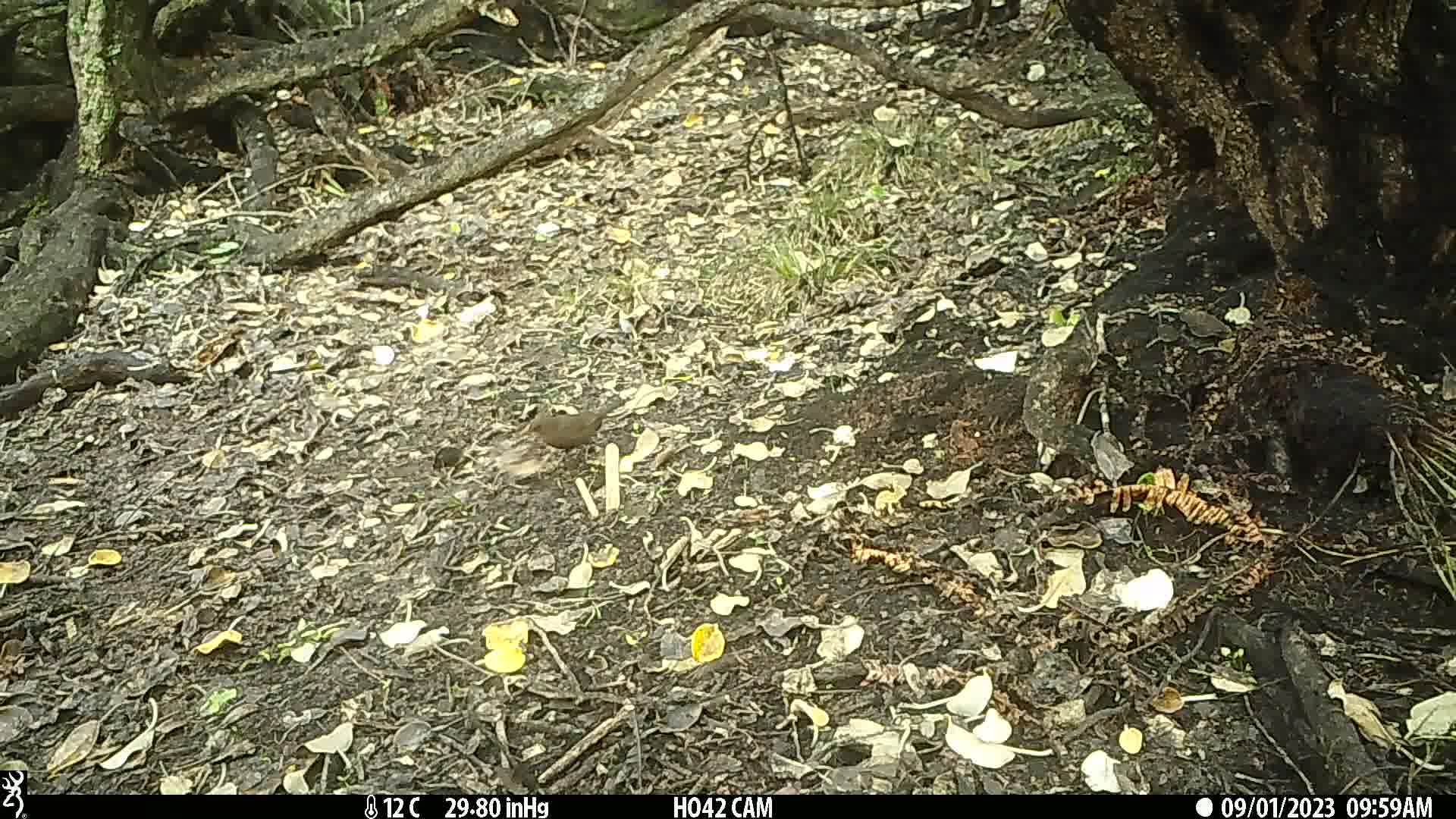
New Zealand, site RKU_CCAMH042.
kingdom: Animalia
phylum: Chordata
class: Aves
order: Passeriformes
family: Turdidae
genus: Turdus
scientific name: Turdus merula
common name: eurasian blackbird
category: blackbird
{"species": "blackbird (eurasian blackbird) (Turdus merula)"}